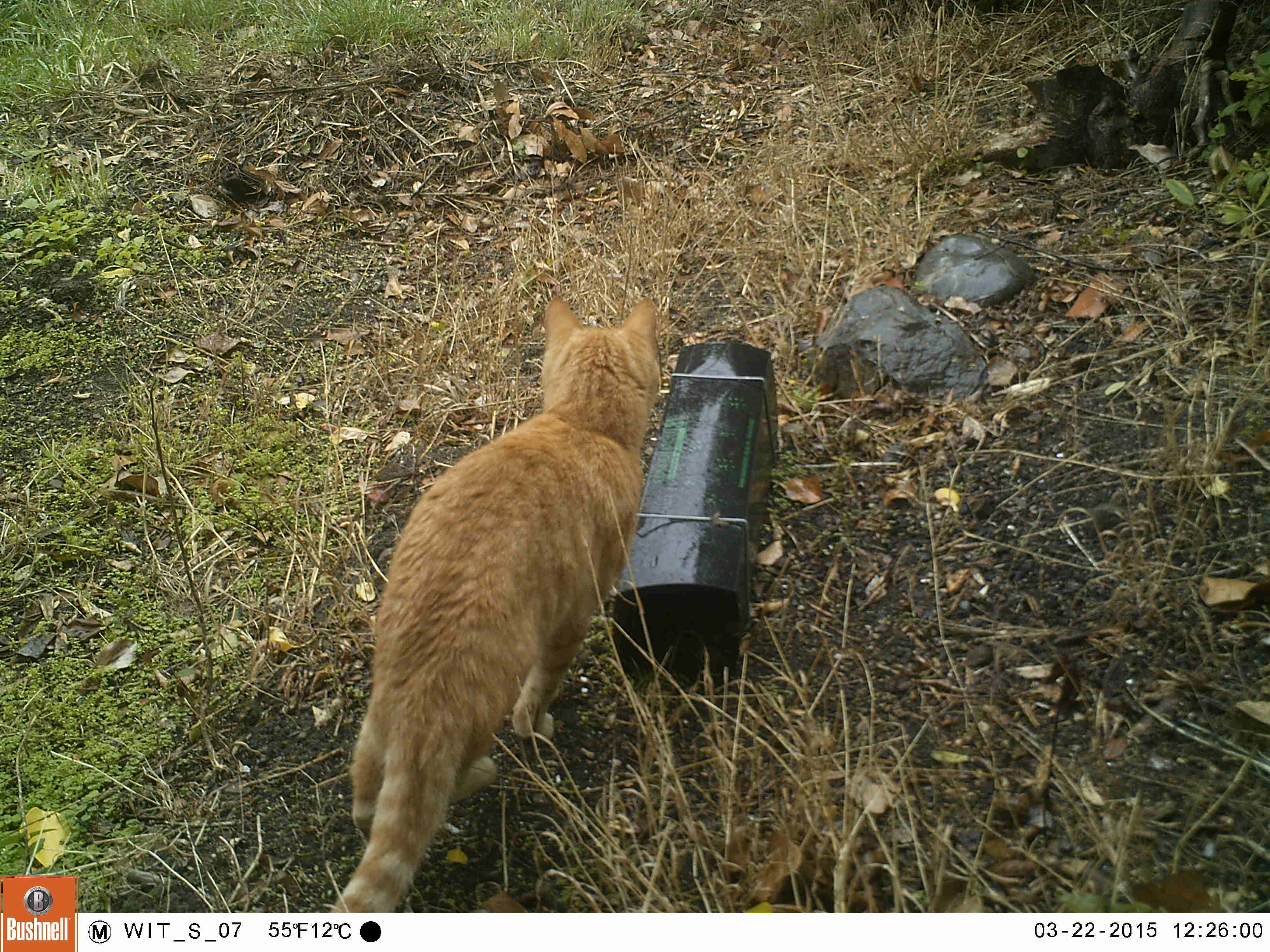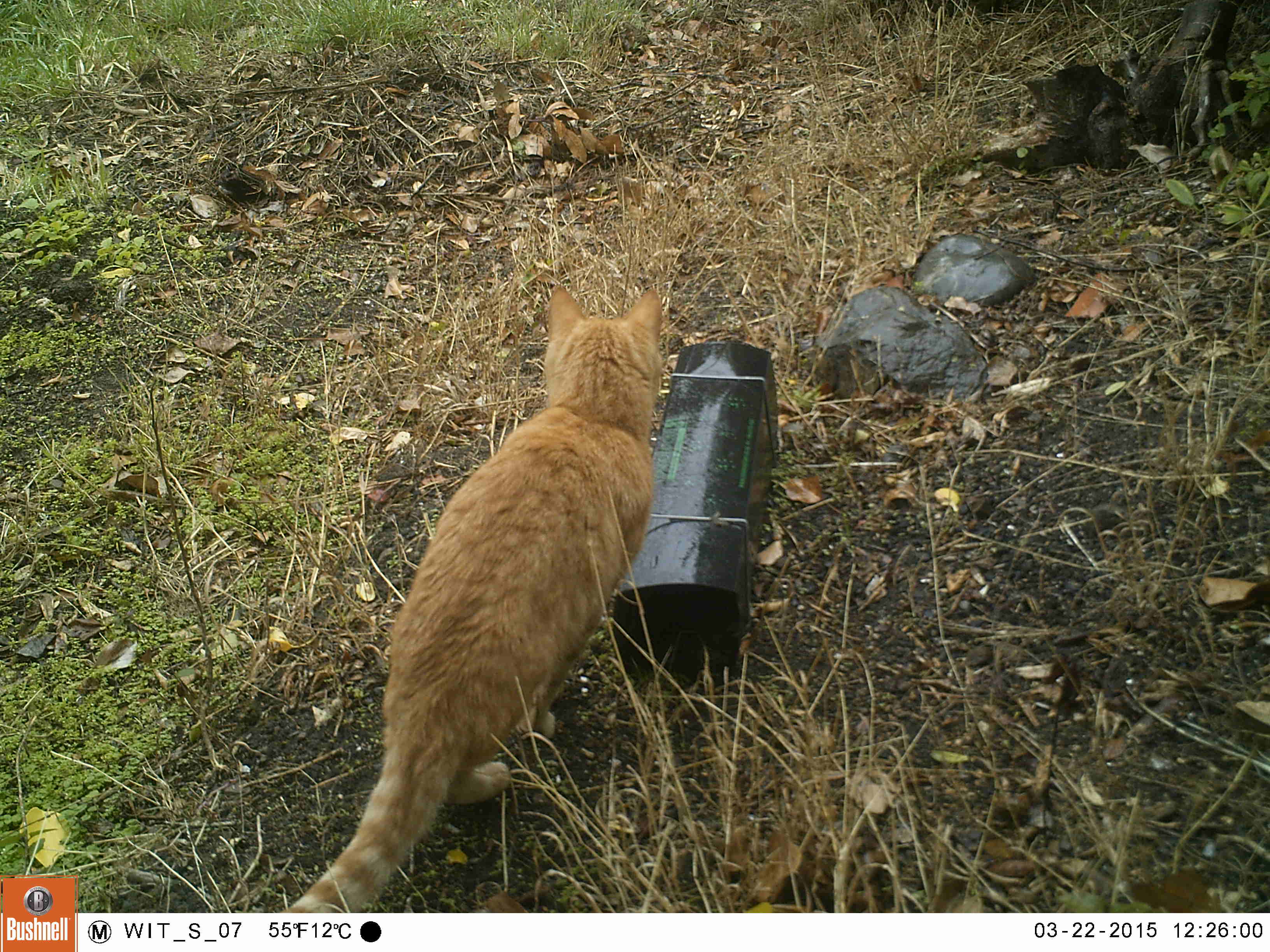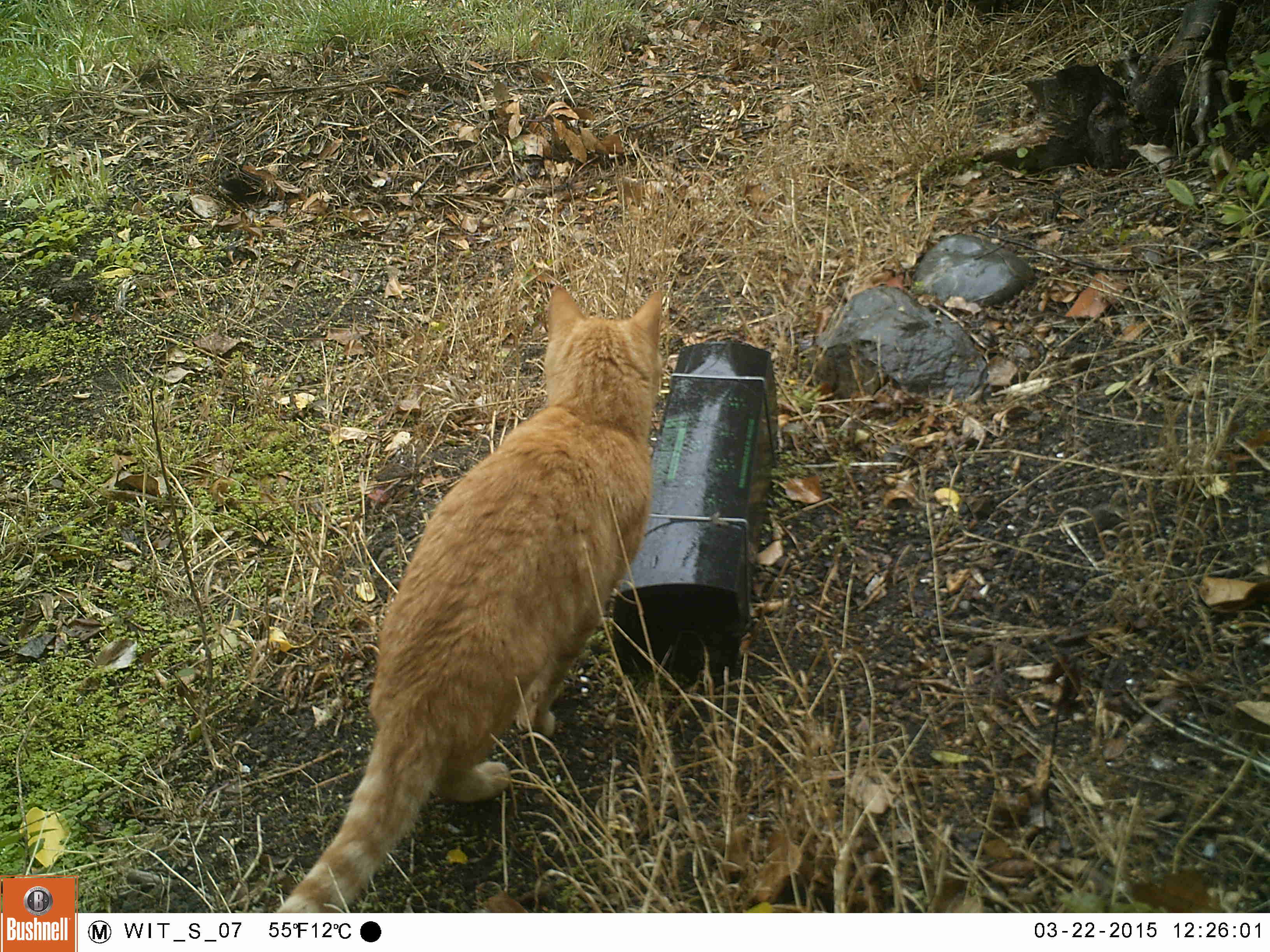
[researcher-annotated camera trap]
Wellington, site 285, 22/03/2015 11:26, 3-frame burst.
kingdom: Animalia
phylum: Chordata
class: Mammalia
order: Carnivora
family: Felidae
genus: Felis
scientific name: Felis catus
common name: cat